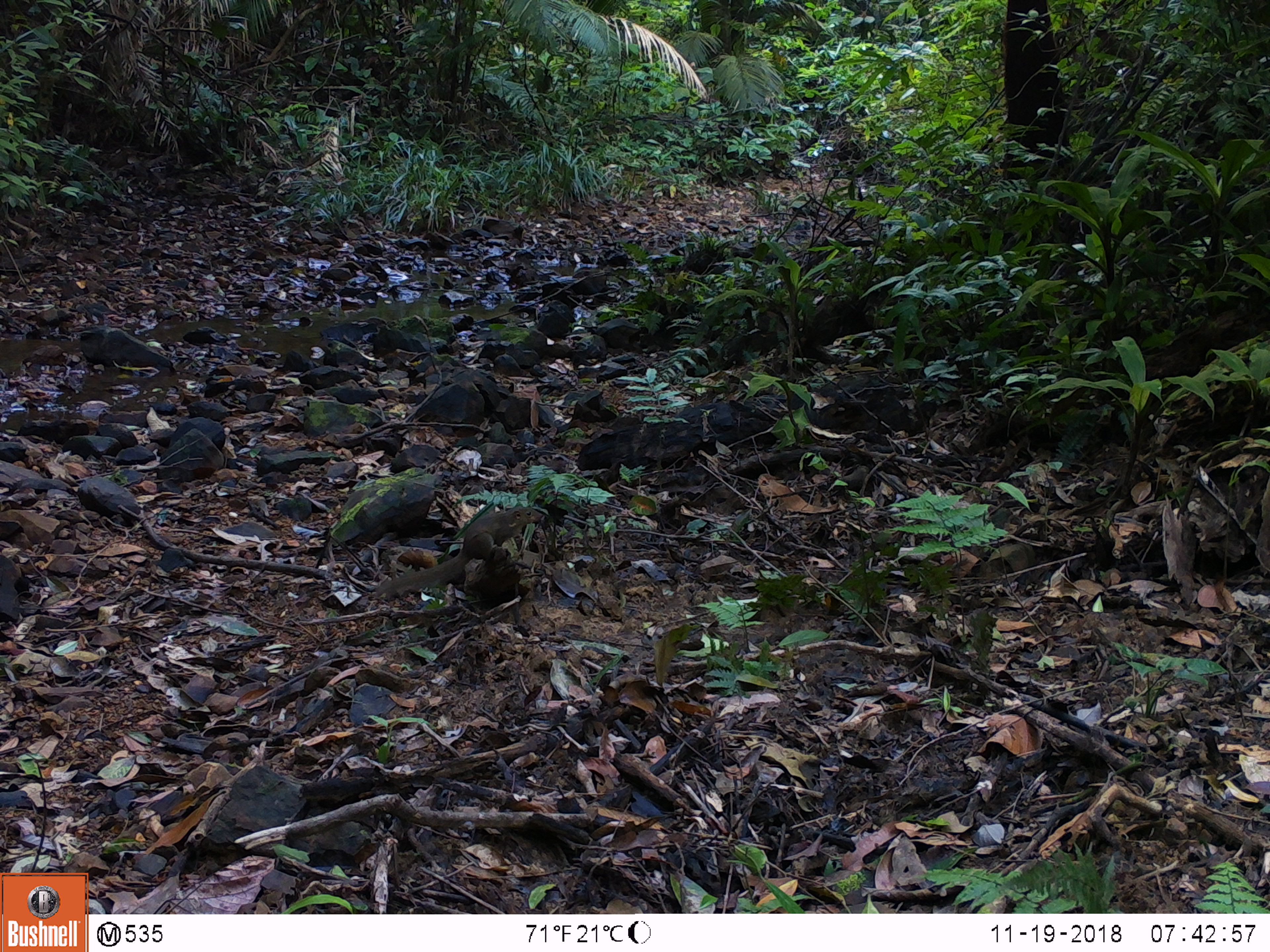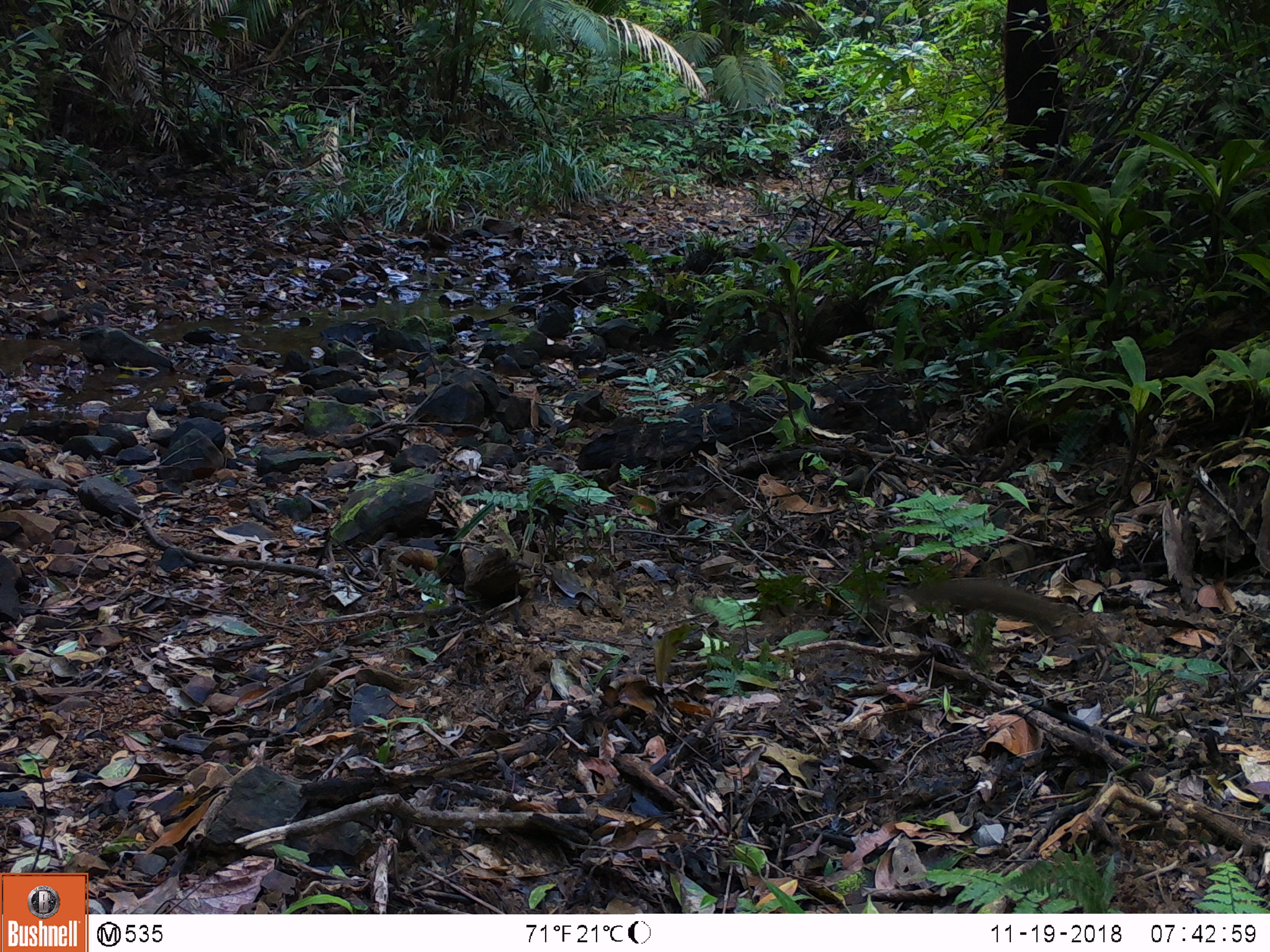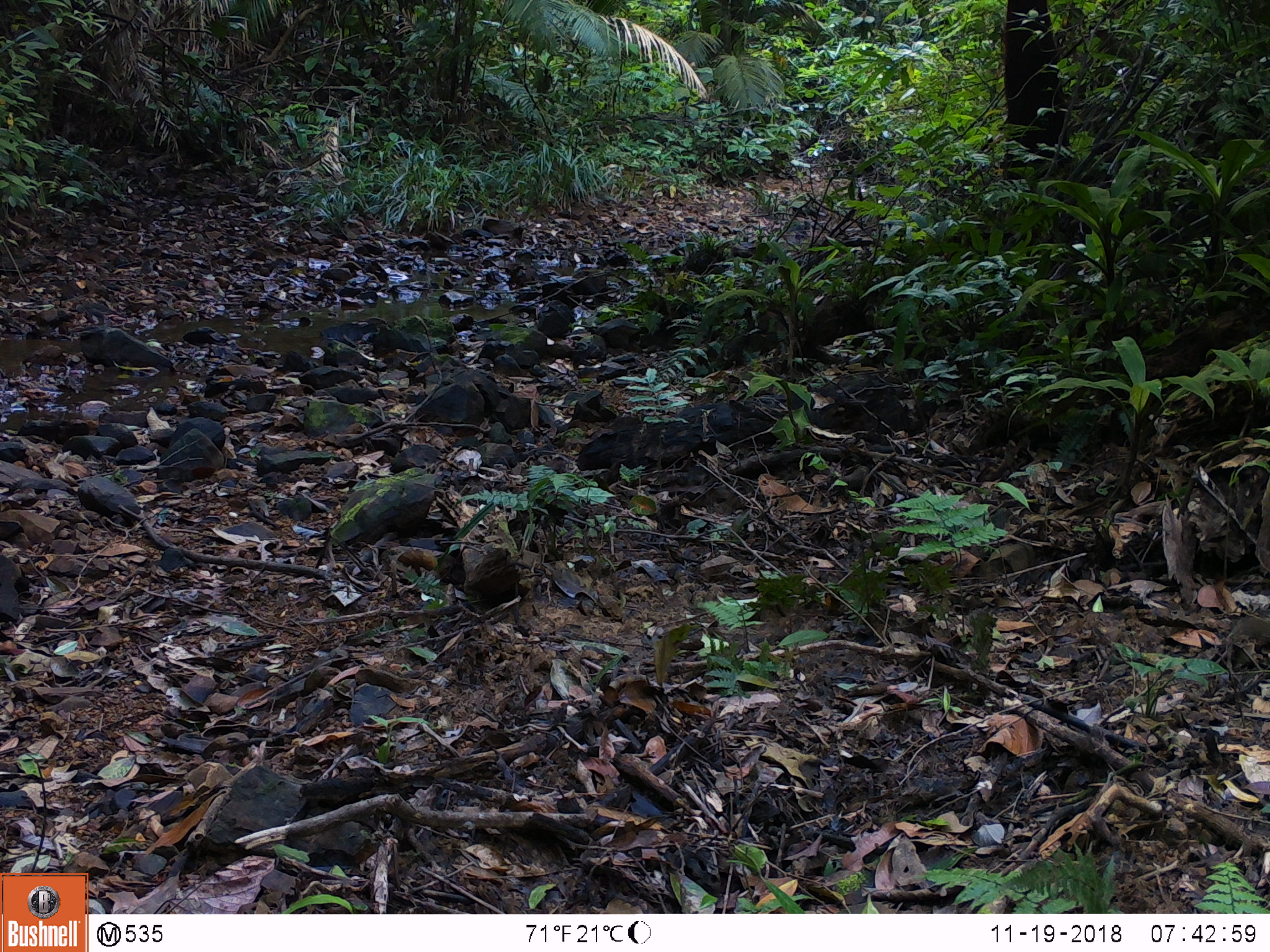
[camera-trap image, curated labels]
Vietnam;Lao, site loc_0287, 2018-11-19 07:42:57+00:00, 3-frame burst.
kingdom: Animalia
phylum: Chordata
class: Mammalia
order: Scandentia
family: Tupaiidae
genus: Tupaia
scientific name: Tupaia belangeri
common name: northern treeshrew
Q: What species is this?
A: Northern treeshrew (Tupaia belangeri).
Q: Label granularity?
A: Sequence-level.